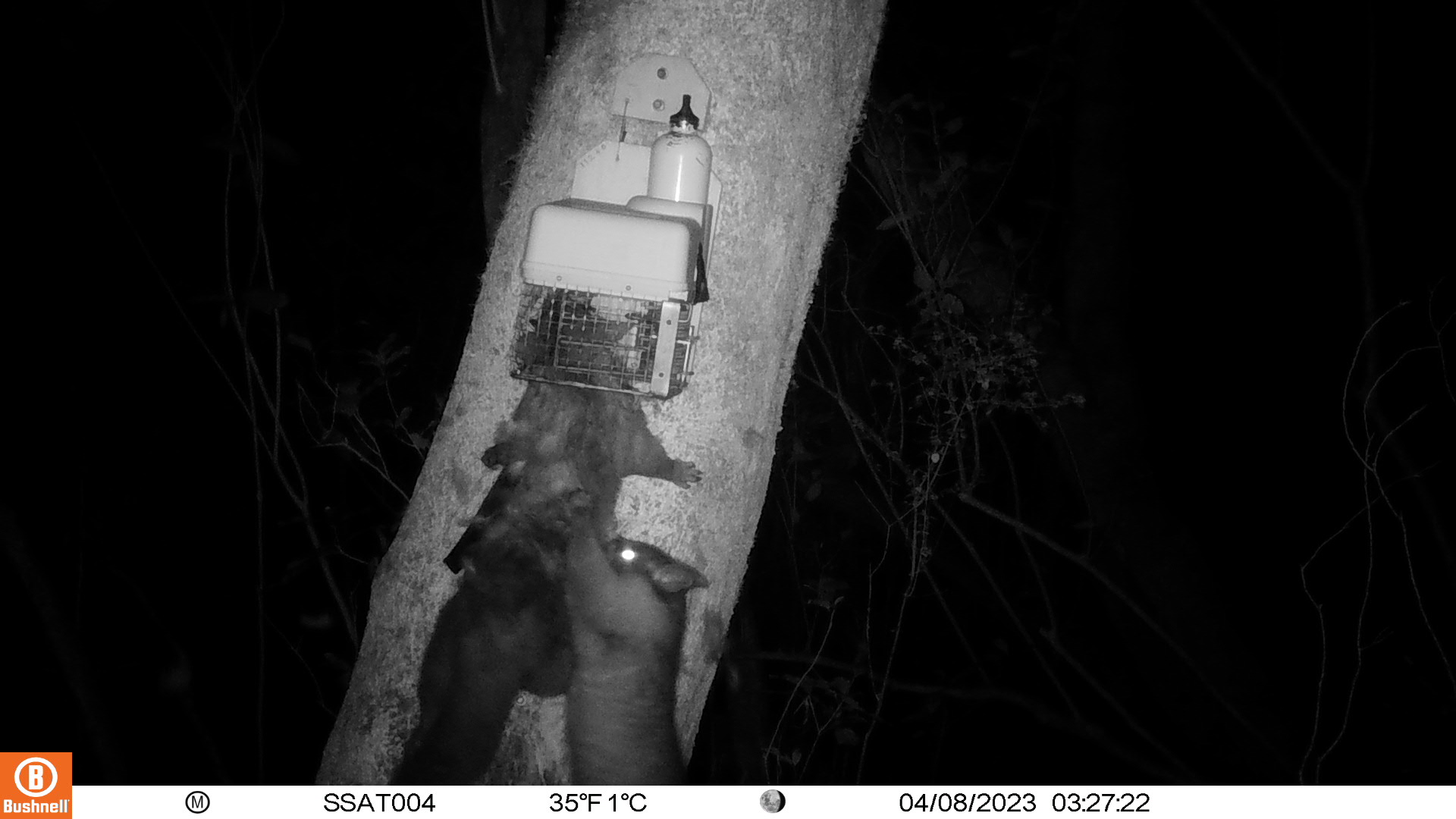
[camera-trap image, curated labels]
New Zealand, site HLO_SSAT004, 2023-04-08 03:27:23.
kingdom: Animalia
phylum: Chordata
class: Mammalia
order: Diprotodontia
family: Phalangeridae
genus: Trichosurus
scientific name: Trichosurus vulpecula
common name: common brushtail possum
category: possum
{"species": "possum (common brushtail possum) (Trichosurus vulpecula)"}